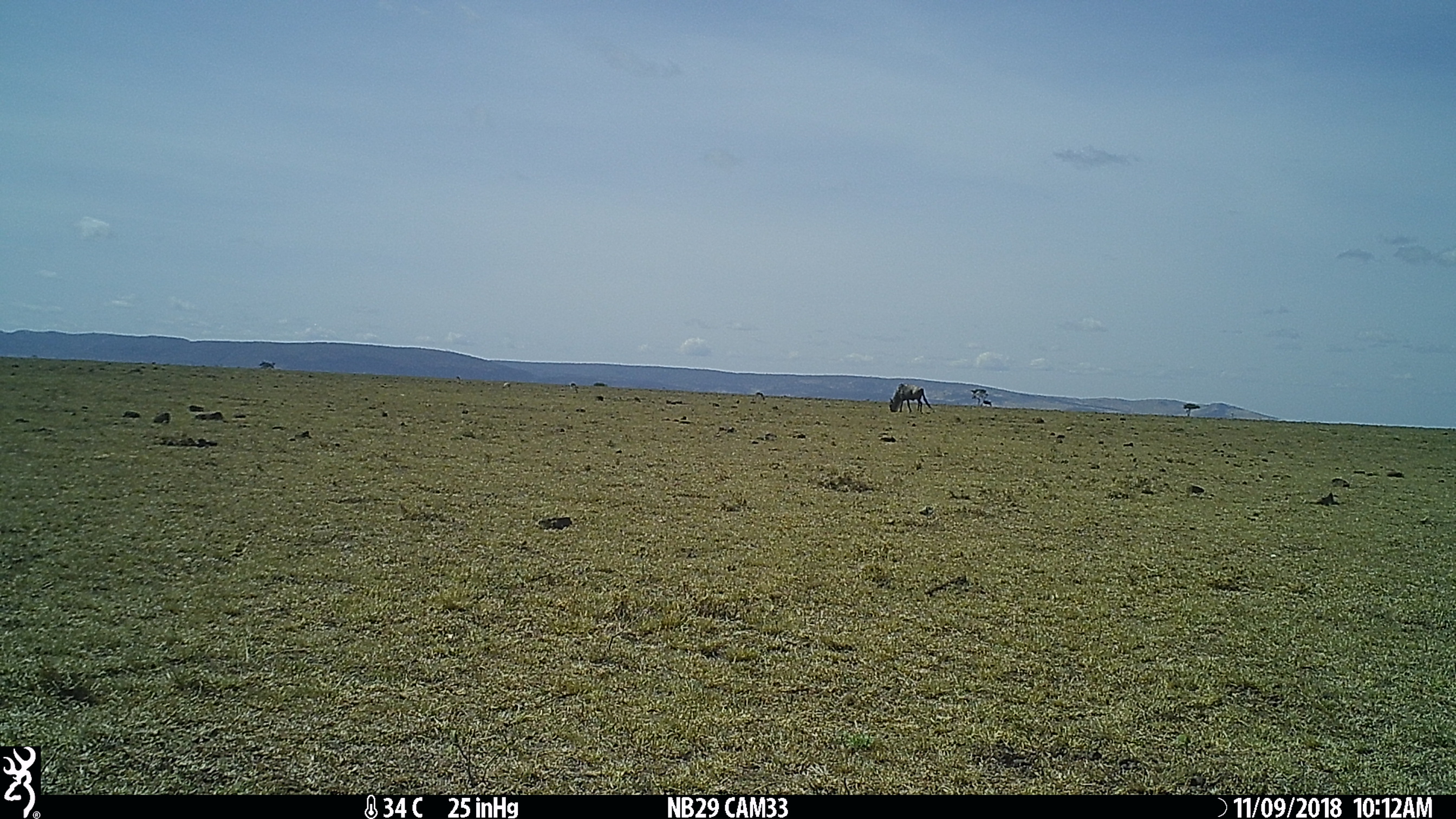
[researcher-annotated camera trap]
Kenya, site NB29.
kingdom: Animalia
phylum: Chordata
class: Mammalia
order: Artiodactyla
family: Bovidae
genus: Connochaetes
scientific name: Connochaetes taurinus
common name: blue wildebeest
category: wildebeest